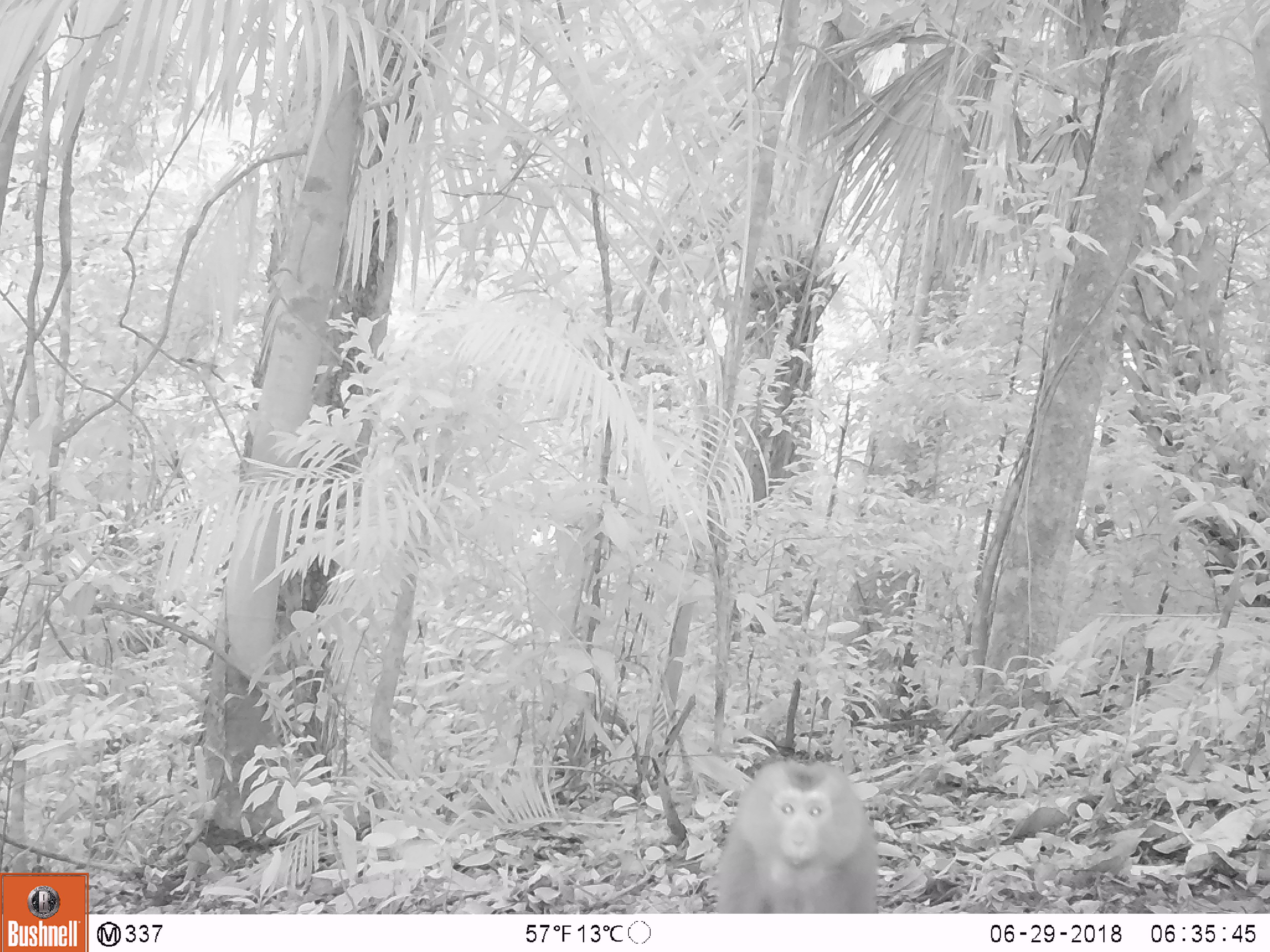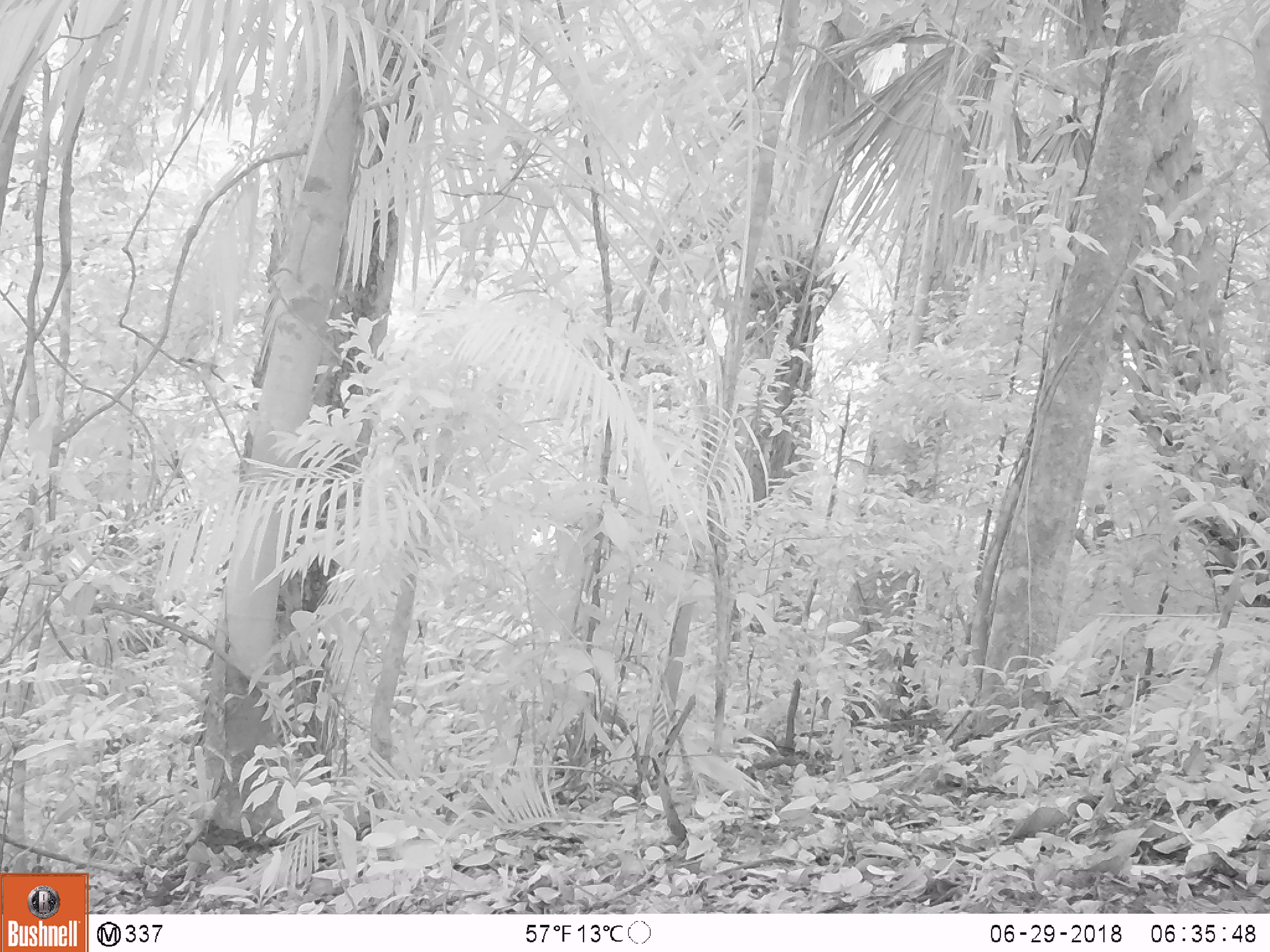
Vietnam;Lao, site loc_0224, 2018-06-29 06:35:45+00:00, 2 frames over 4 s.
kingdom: Animalia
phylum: Chordata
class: Mammalia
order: Primates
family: Cercopithecidae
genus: Macaca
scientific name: Macaca nemestrina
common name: pig-tailed macaque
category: pig tailed macaque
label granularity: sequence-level